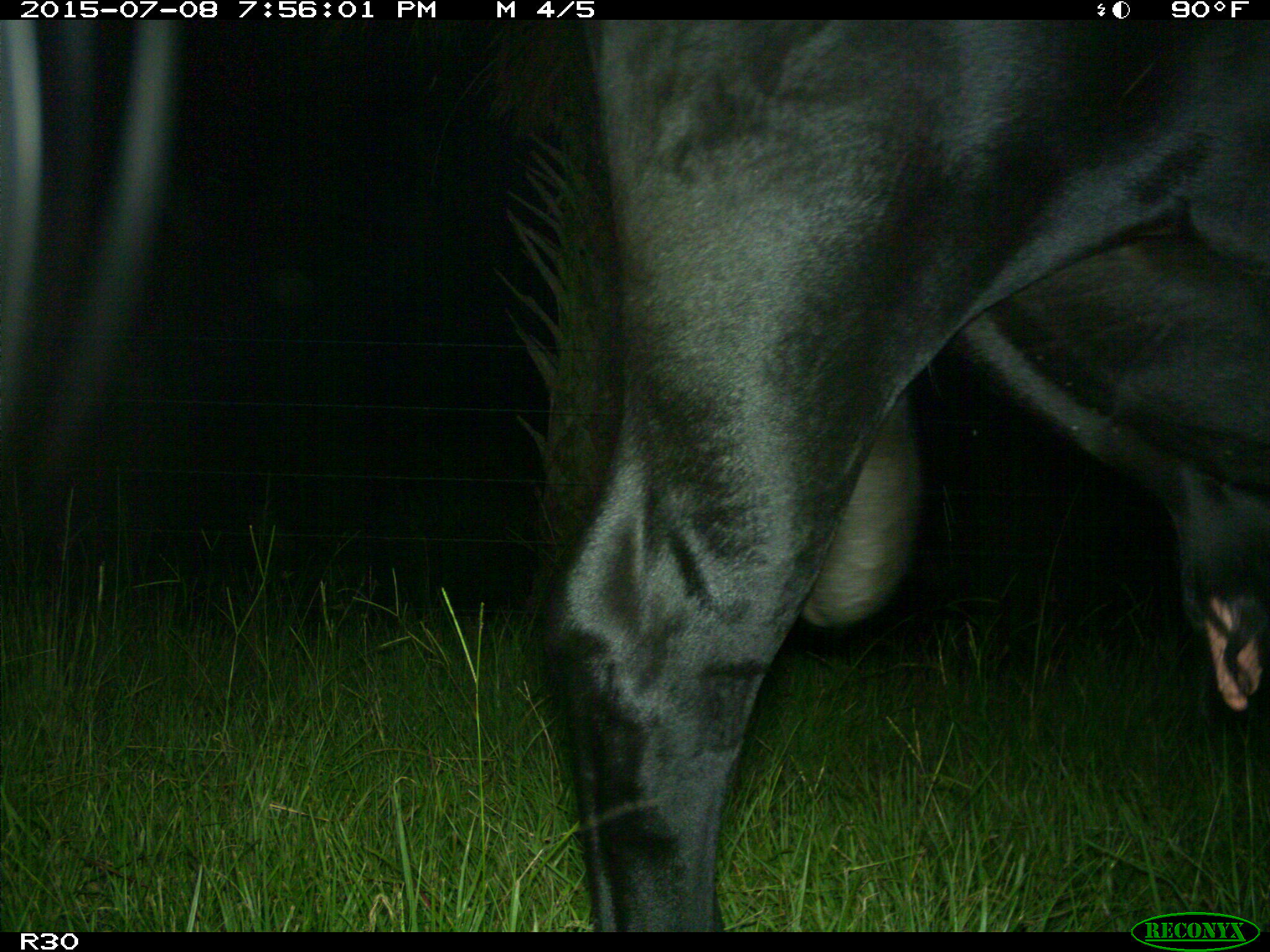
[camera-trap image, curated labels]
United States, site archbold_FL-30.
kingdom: Animalia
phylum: Chordata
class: Mammalia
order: Artiodactyla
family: Bovidae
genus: Bos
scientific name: Bos taurus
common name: domestic cow